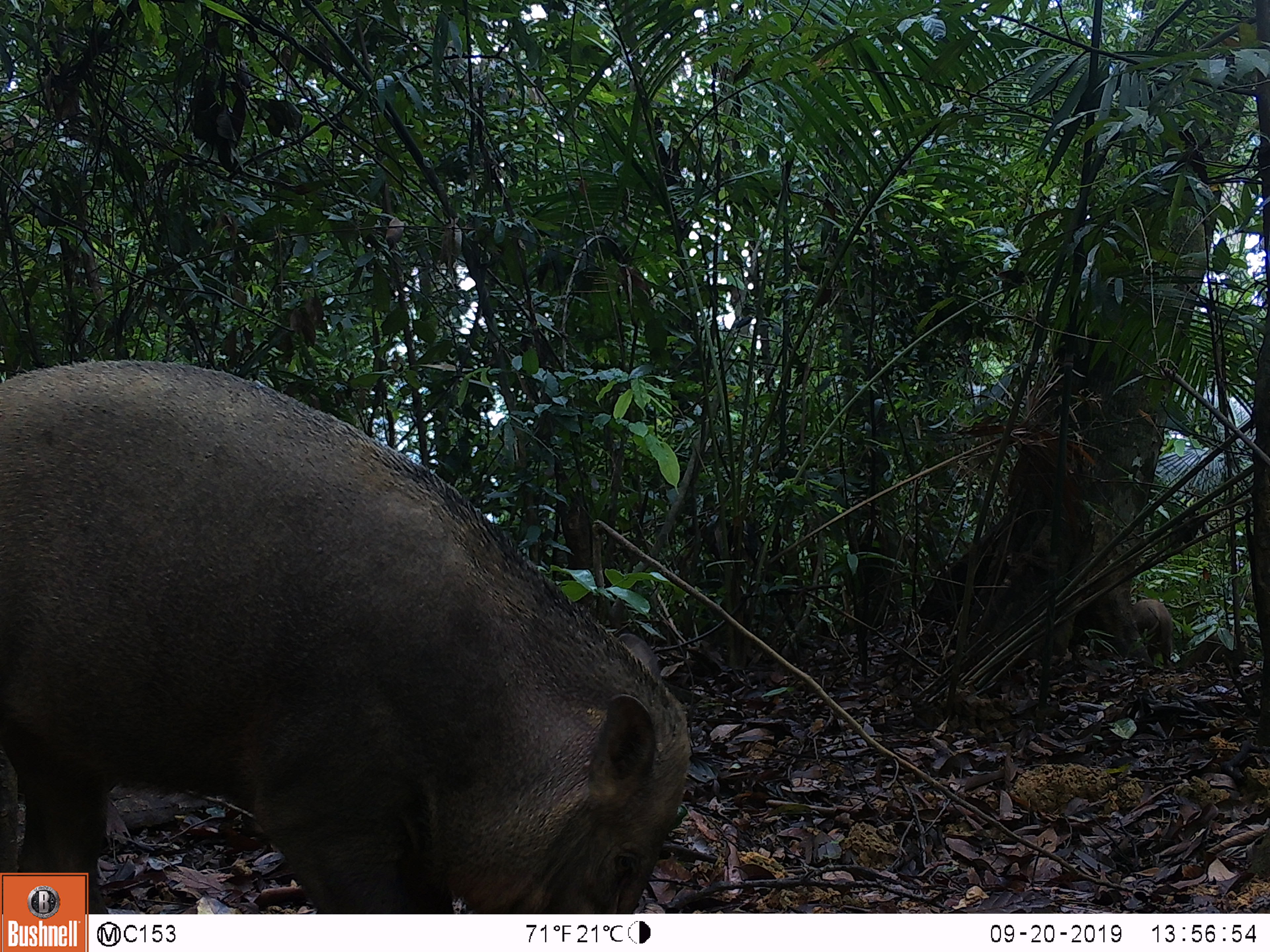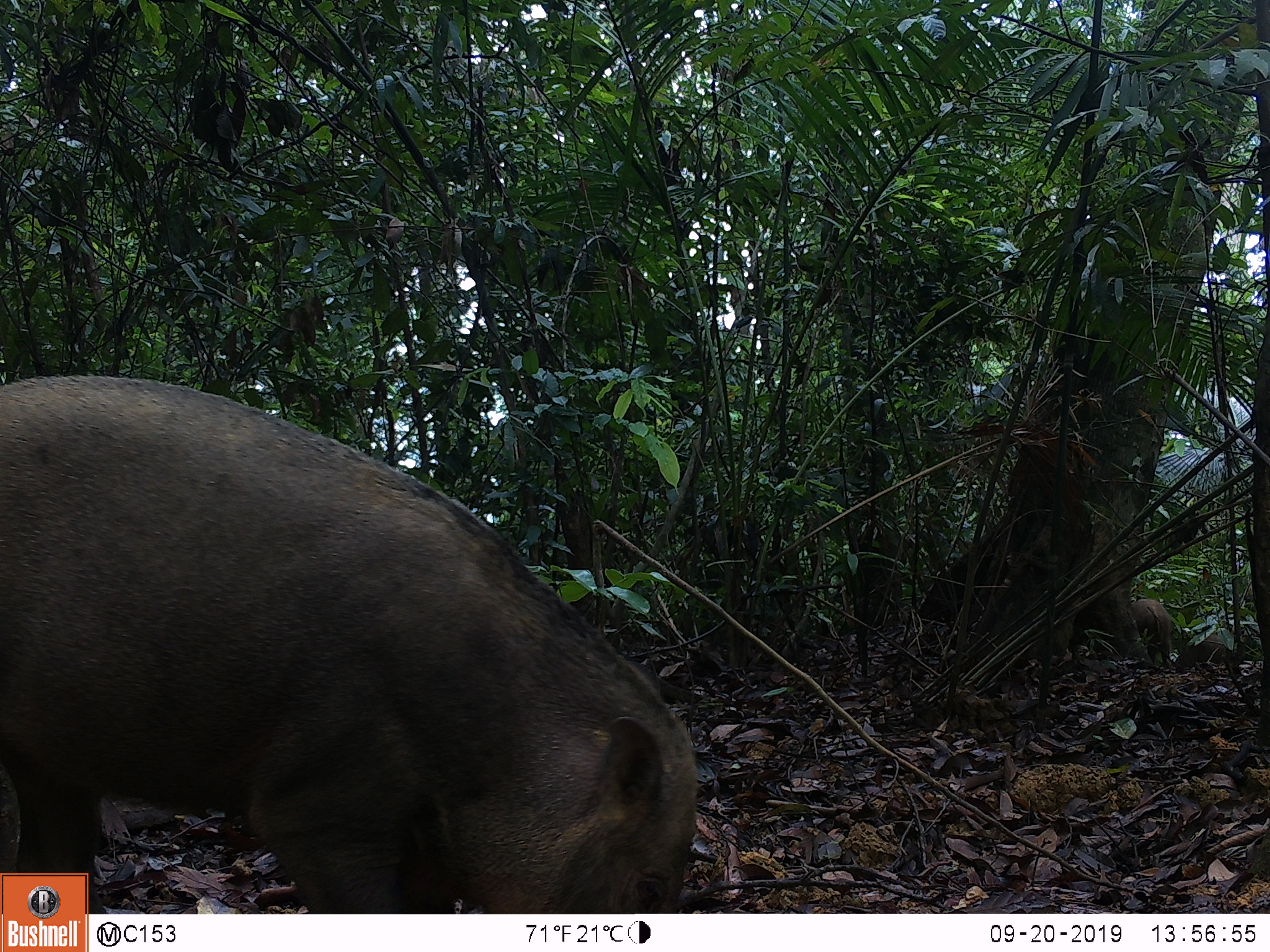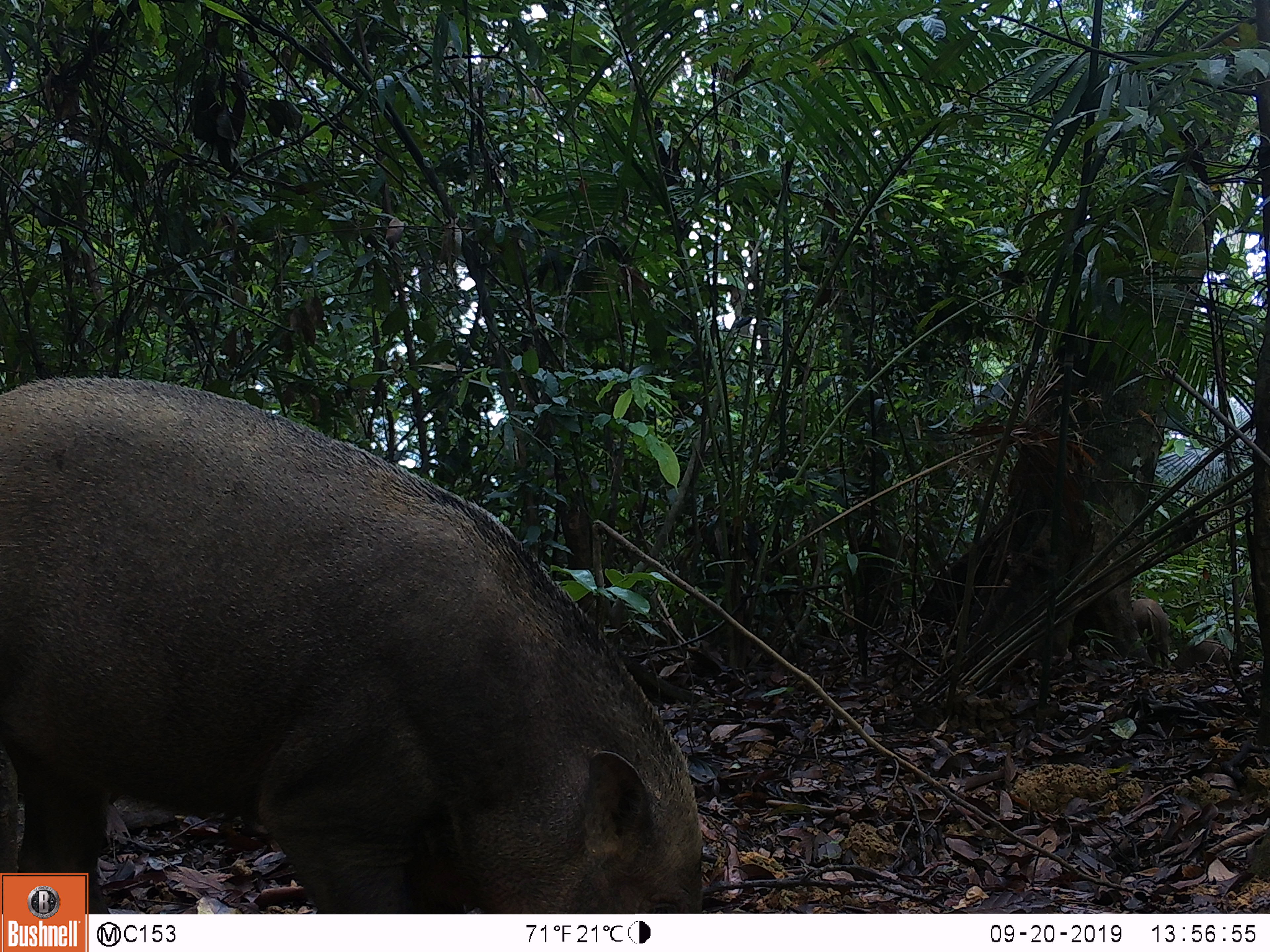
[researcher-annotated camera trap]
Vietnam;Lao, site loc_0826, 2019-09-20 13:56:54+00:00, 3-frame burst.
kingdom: Animalia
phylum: Chordata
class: Mammalia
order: Artiodactyla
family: Suidae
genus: Sus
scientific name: Sus scrofa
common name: eurasian wild pig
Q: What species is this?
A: Eurasian wild pig (Sus scrofa).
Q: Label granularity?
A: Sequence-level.